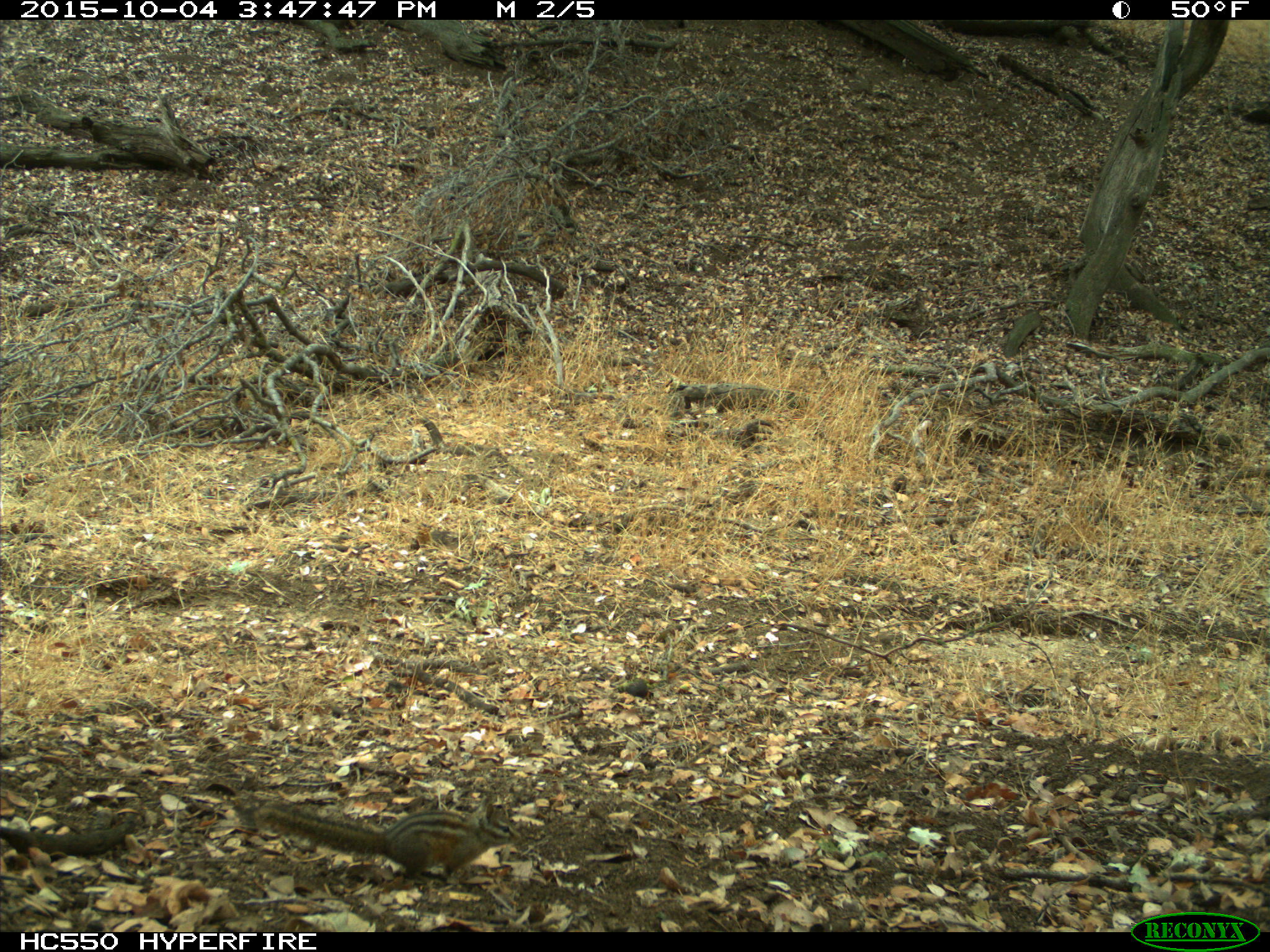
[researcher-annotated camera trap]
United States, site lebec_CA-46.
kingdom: Animalia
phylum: Chordata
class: Mammalia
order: Rodentia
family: Sciuridae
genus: Tamias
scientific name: Tamias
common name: chipmunk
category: unidentified chipmunk